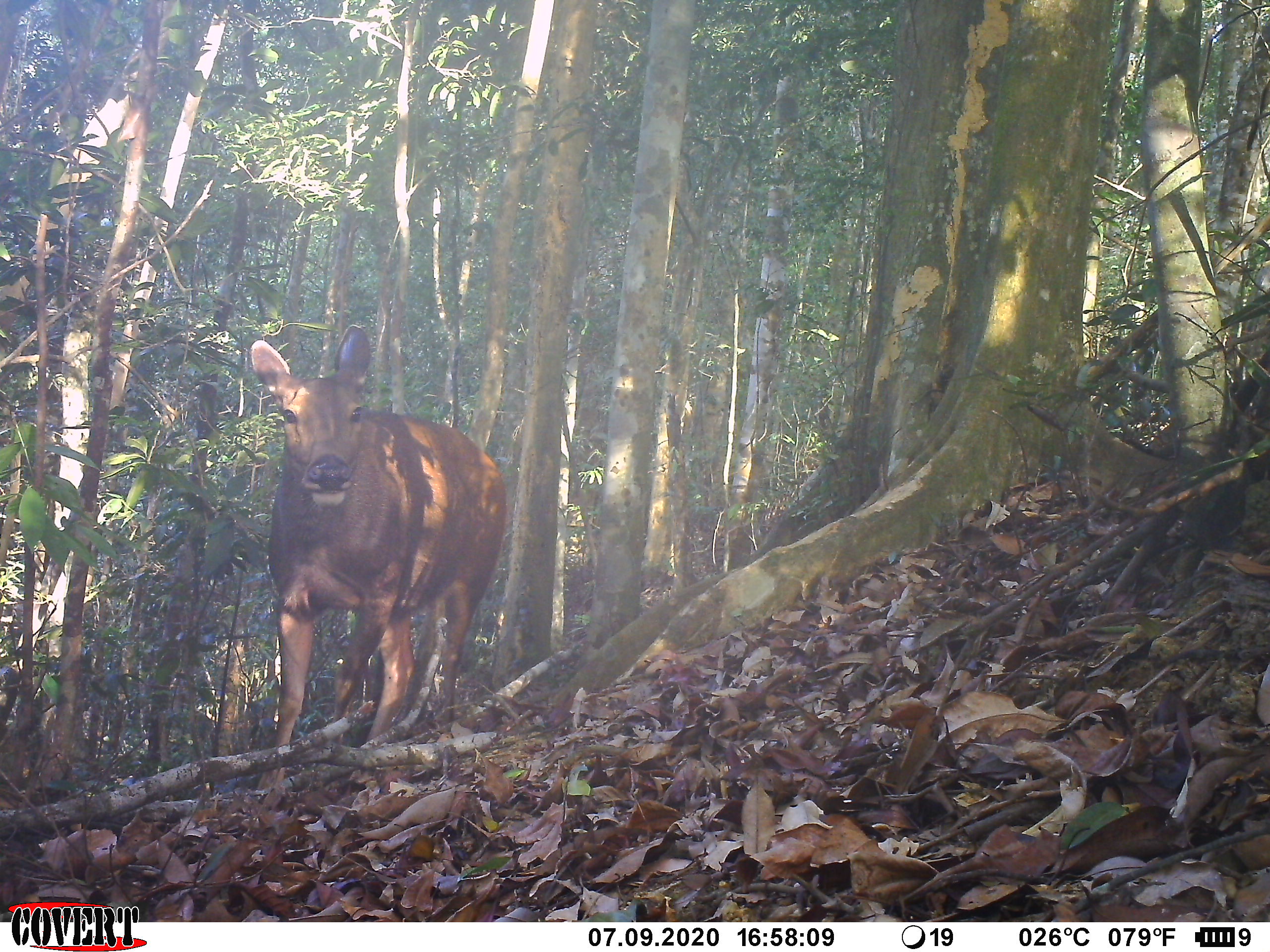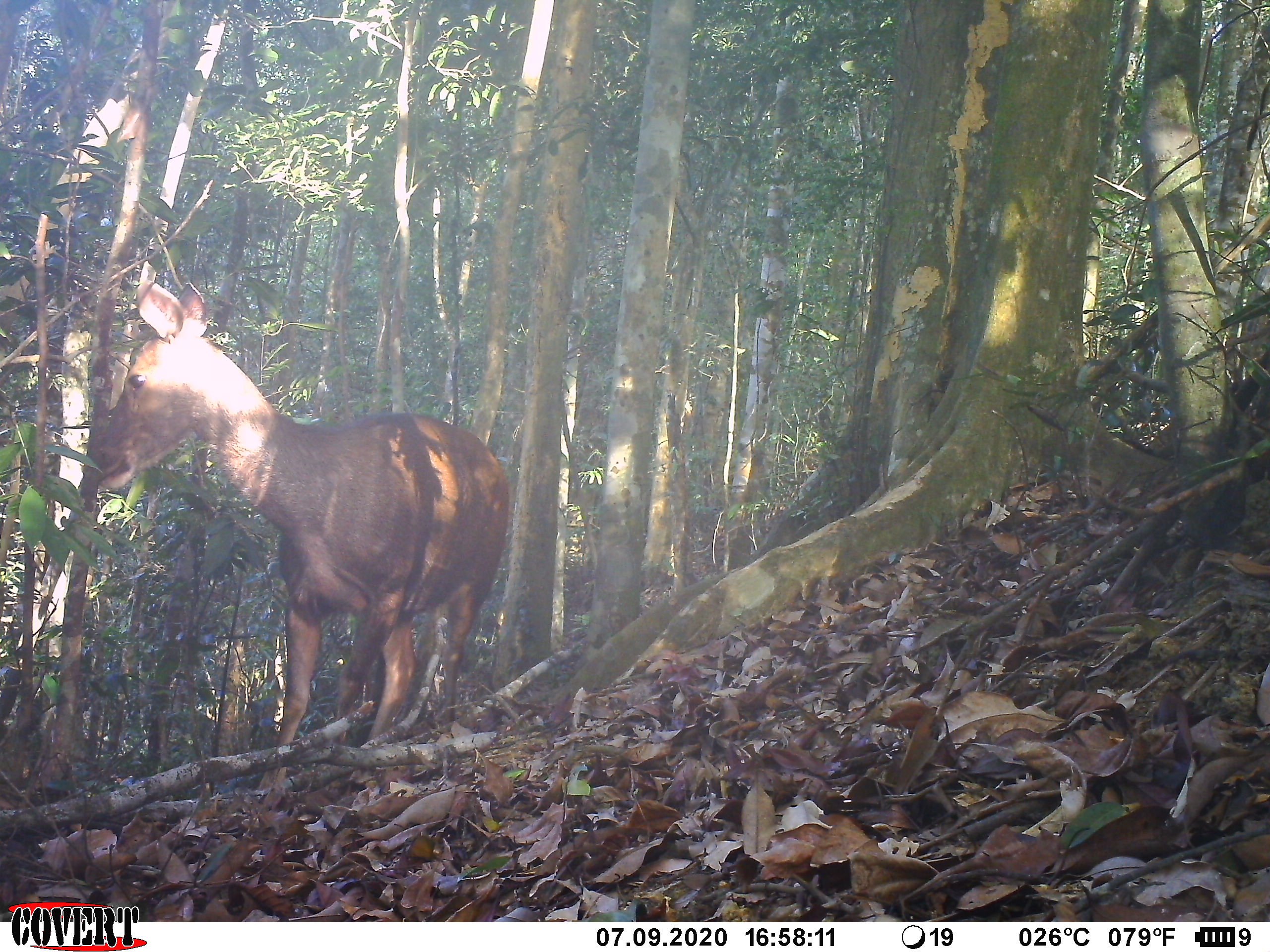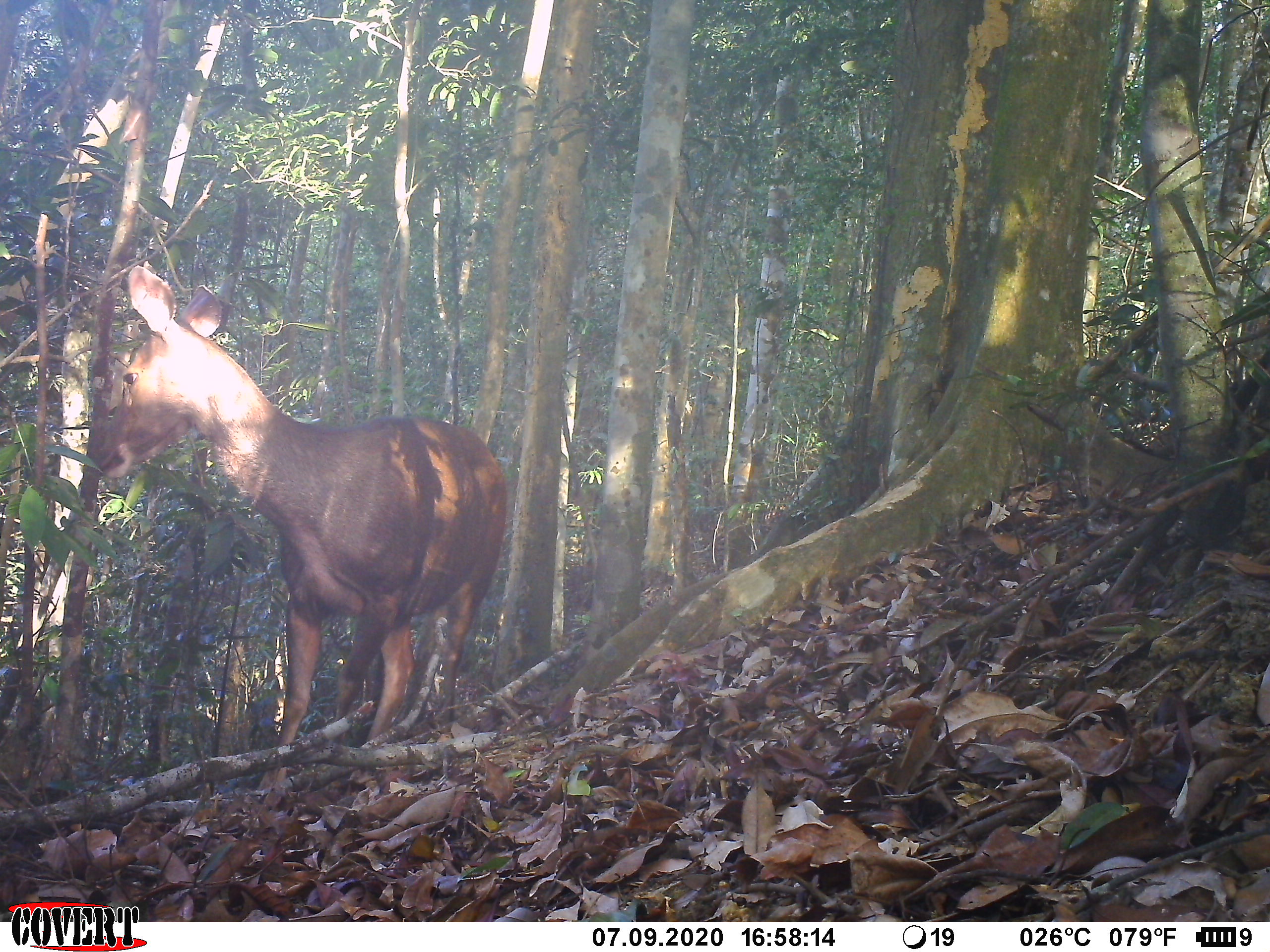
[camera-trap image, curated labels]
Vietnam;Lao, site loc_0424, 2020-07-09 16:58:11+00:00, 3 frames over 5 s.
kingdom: Animalia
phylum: Chordata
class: Mammalia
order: Artiodactyla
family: Cervidae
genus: Rusa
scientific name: Rusa unicolor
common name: sambar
Sambar (Rusa unicolor). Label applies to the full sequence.